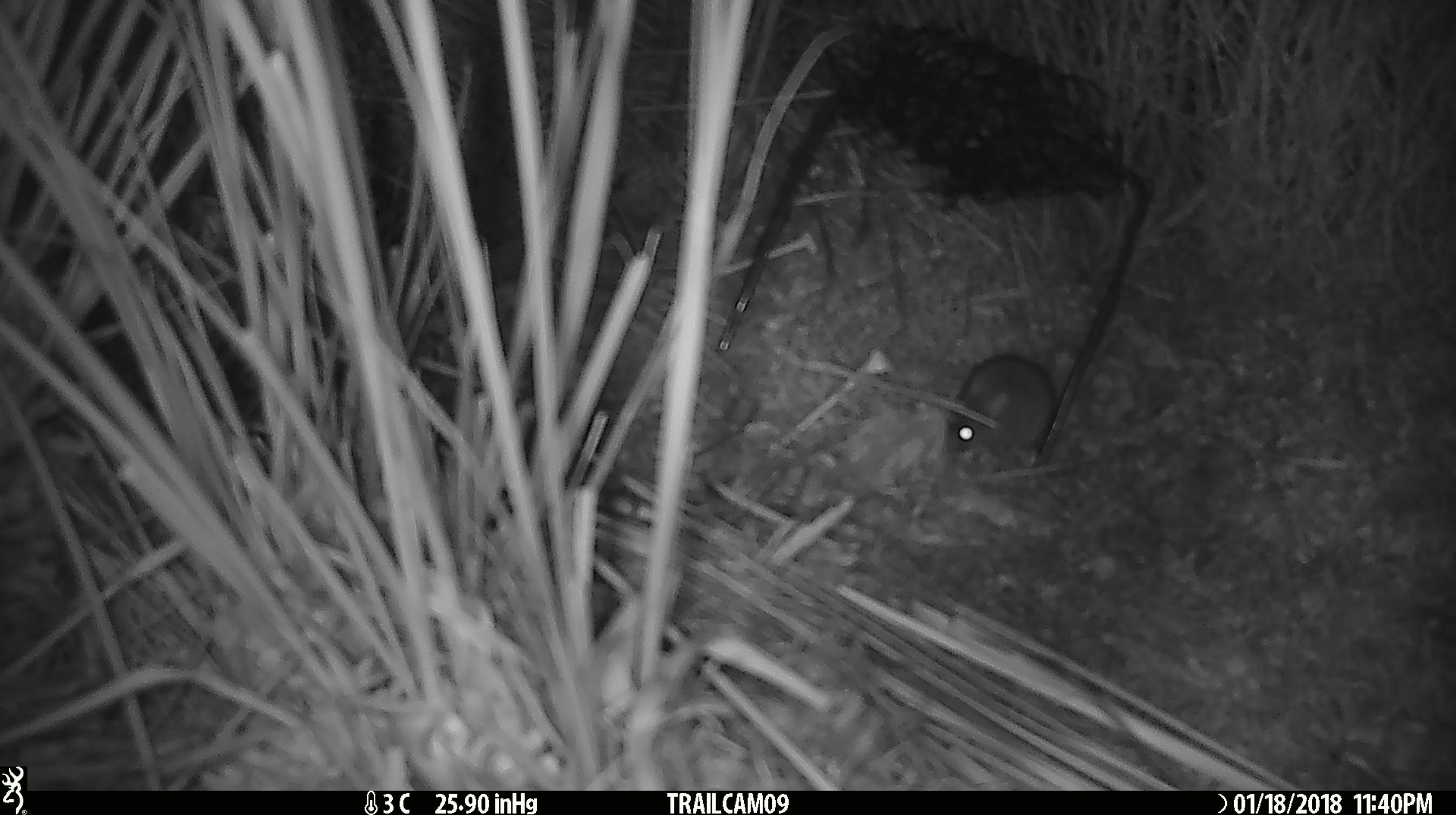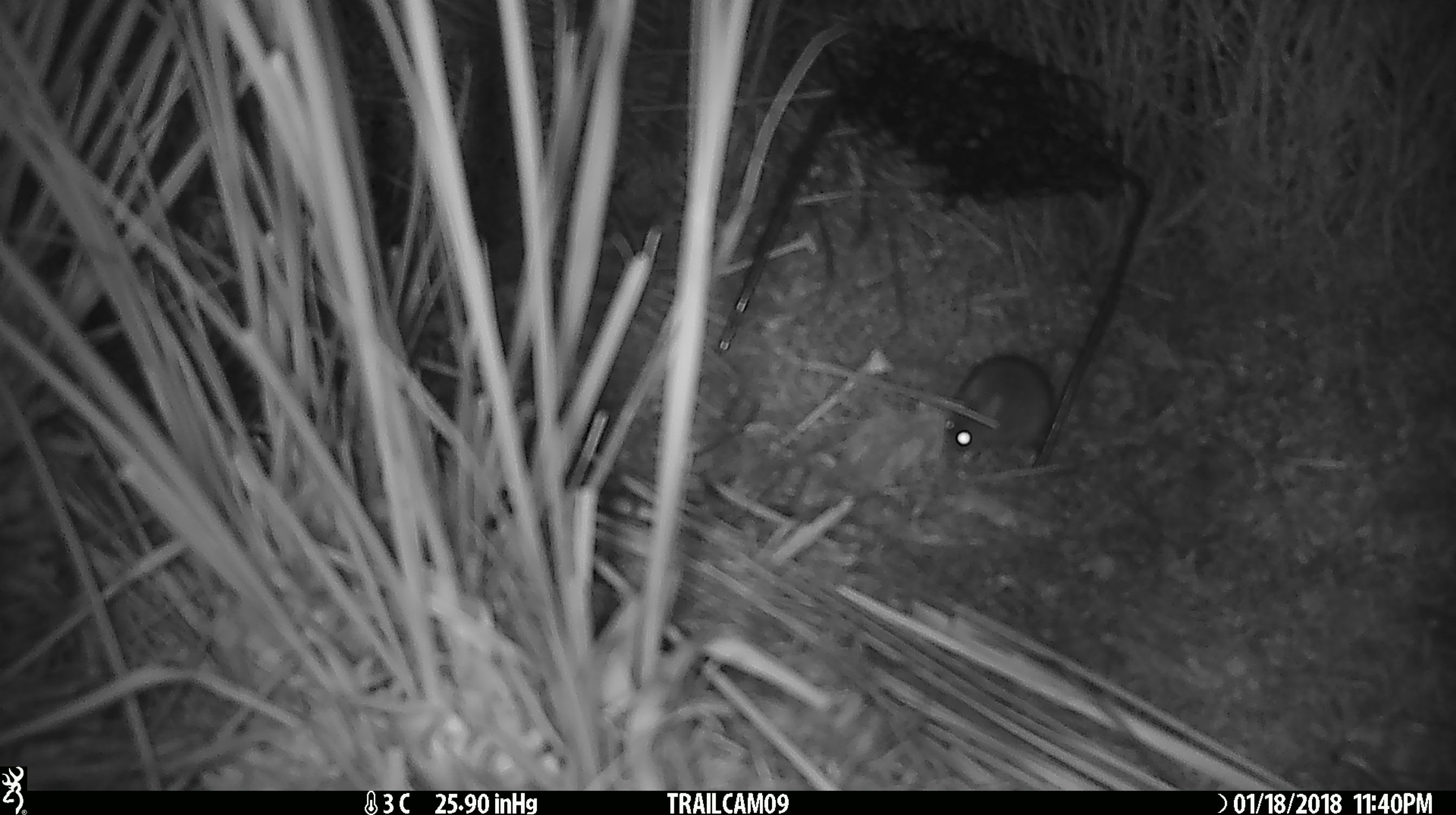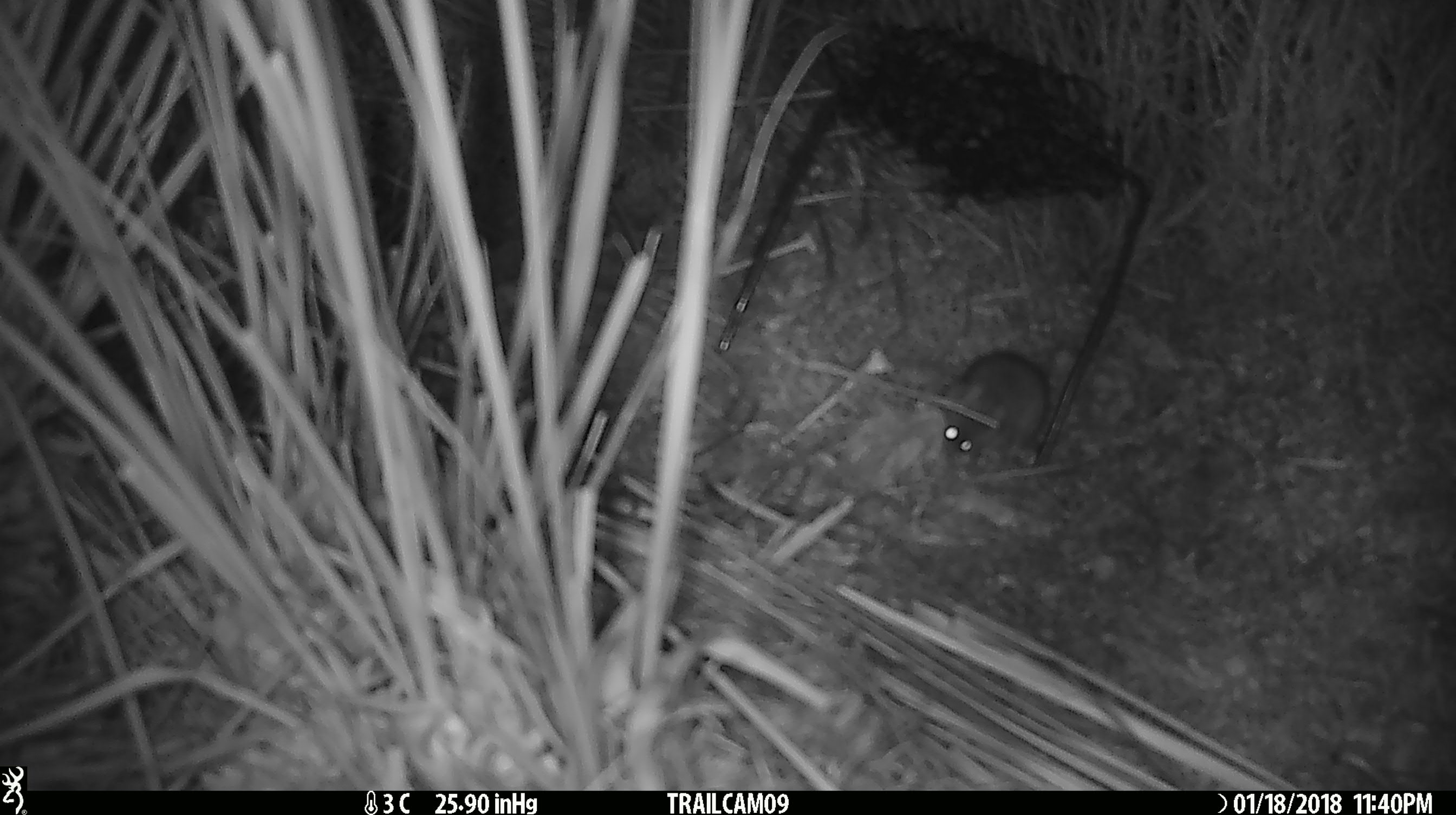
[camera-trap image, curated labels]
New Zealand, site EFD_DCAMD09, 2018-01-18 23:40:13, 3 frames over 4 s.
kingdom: Animalia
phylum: Chordata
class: Mammalia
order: Rodentia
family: Muridae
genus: Mus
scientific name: Mus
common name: mouse